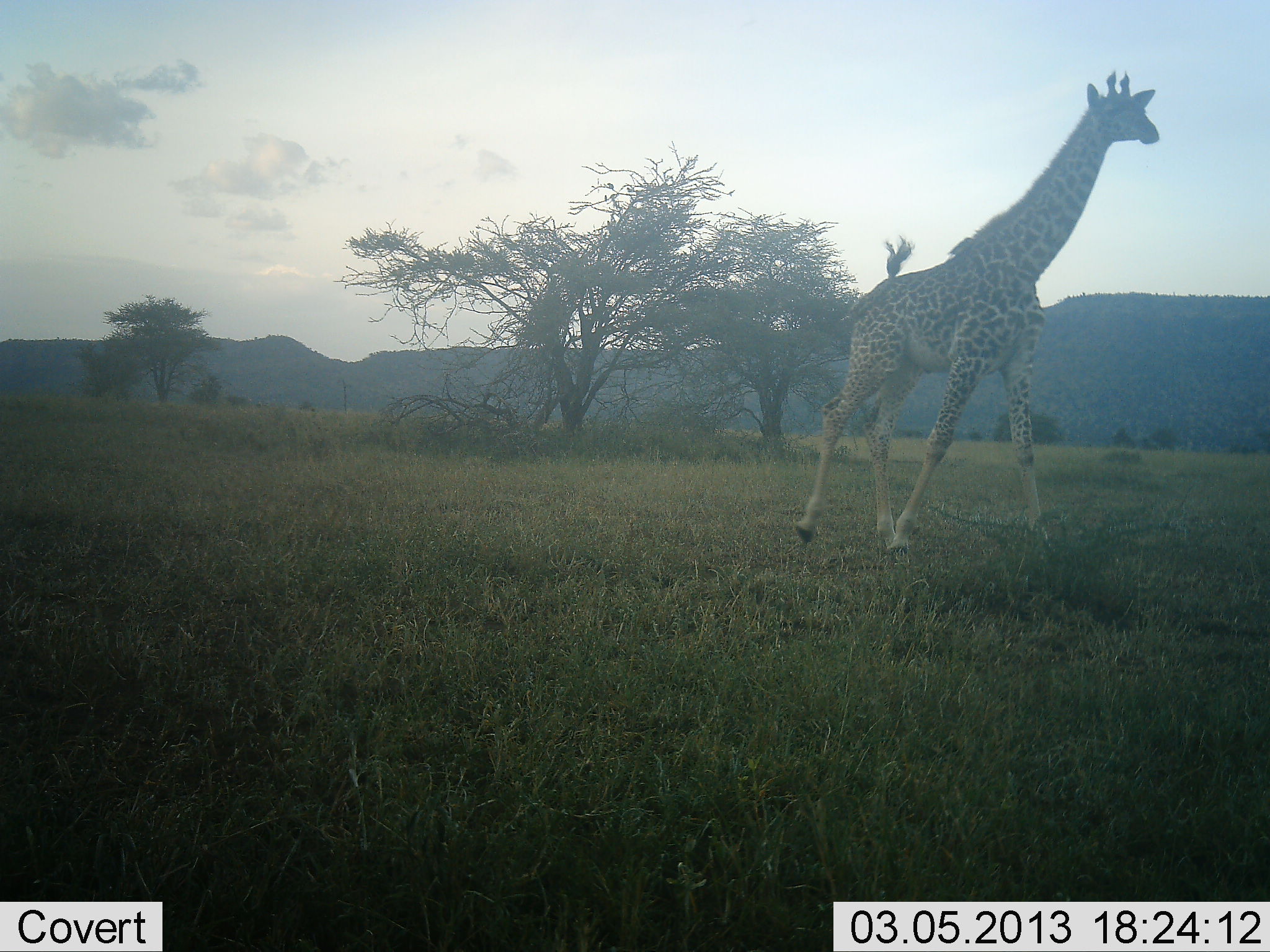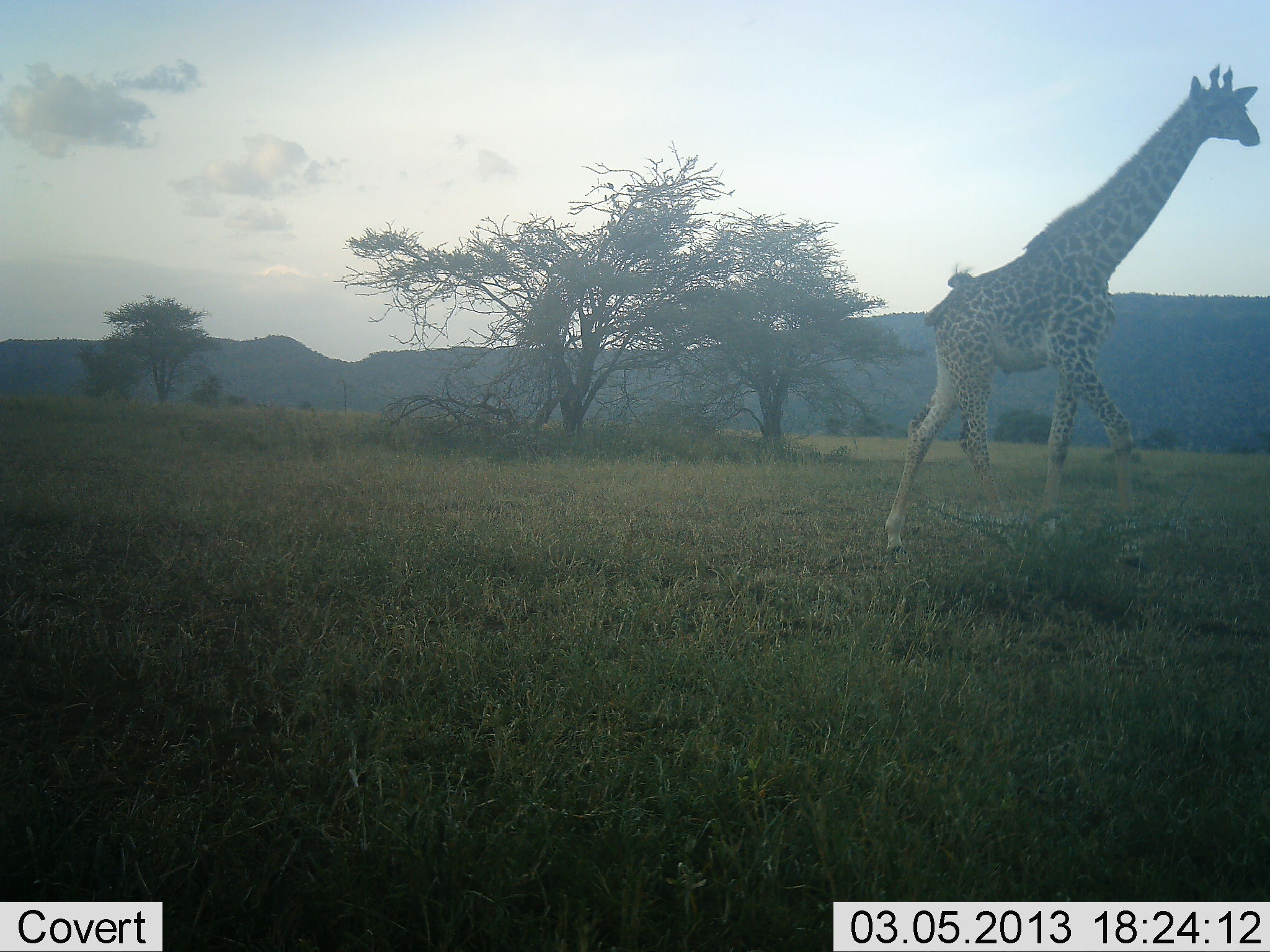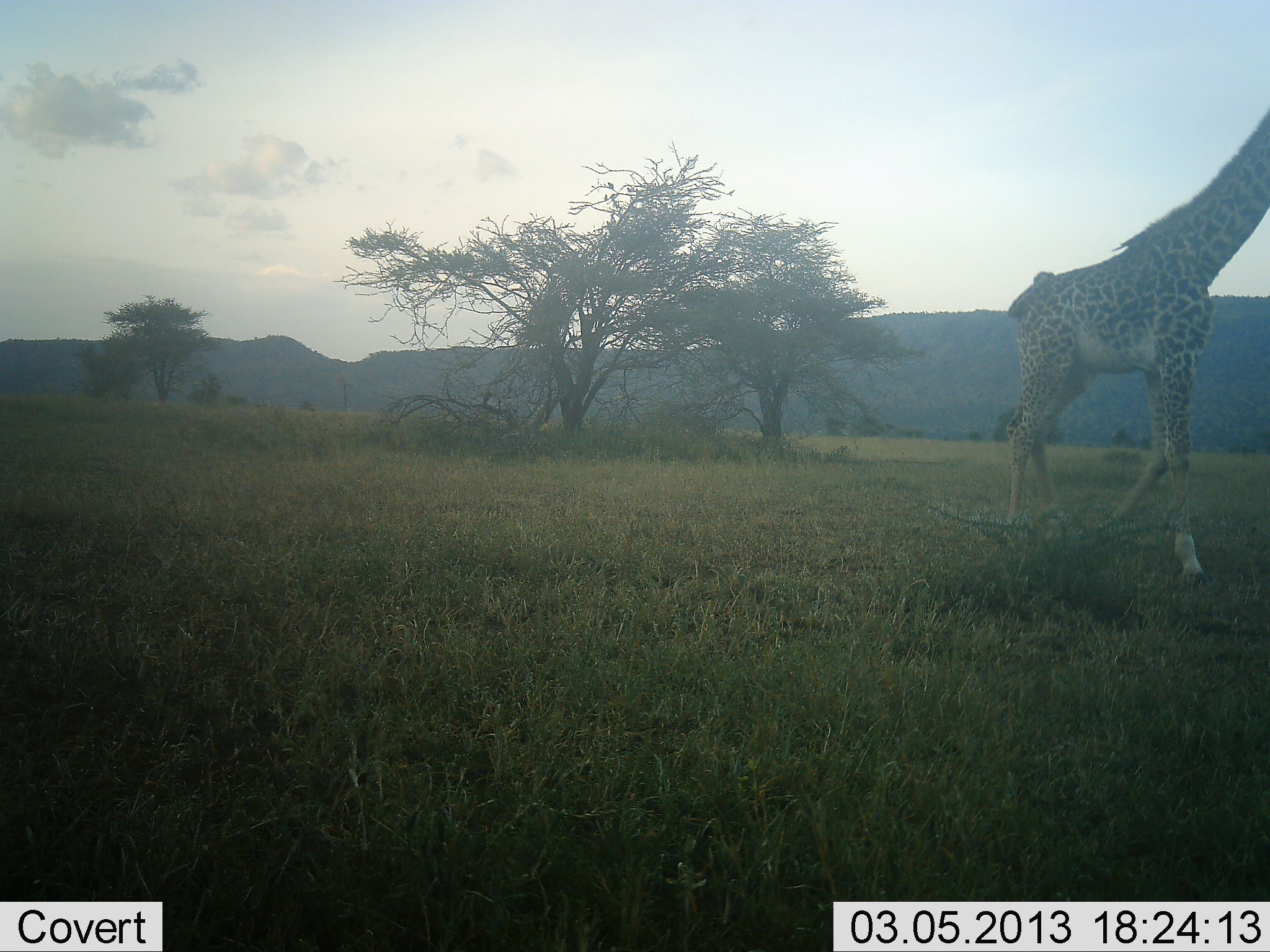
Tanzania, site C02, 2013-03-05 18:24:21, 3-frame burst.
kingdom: Animalia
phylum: Chordata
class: Mammalia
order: Artiodactyla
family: Giraffidae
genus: Giraffa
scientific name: Giraffa camelopardalis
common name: giraffe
Giraffe (Giraffa camelopardalis), count 1. Behavior (volunteer vote fractions): standing 8%, resting 0%, moving 100%, interacting 0%. Young present (vote fraction): 8%. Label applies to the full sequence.